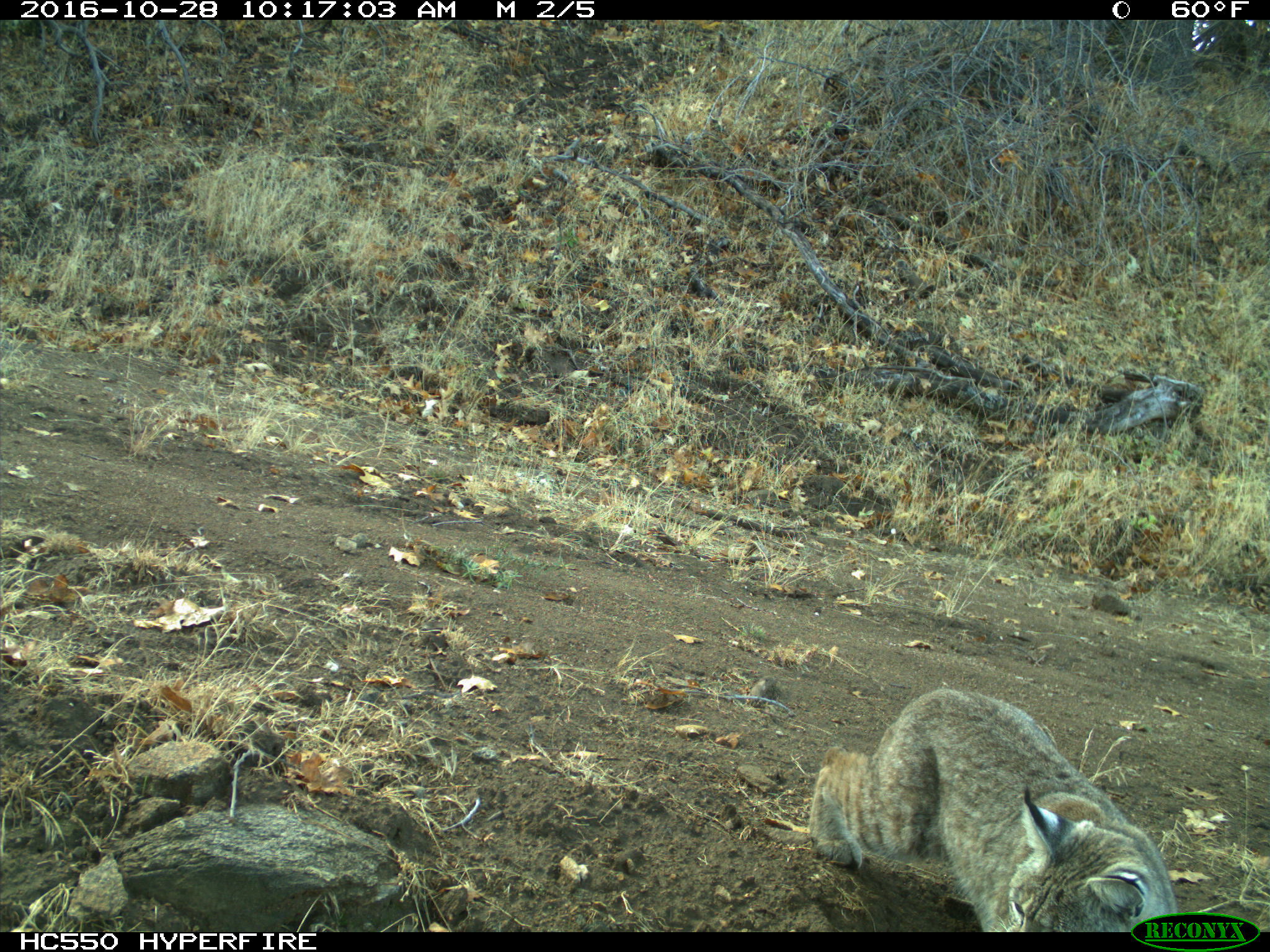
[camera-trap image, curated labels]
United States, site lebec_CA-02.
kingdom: Animalia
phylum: Chordata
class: Mammalia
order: Carnivora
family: Felidae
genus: Lynx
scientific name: Lynx rufus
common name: bobcat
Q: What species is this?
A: Lynx rufus (bobcat).